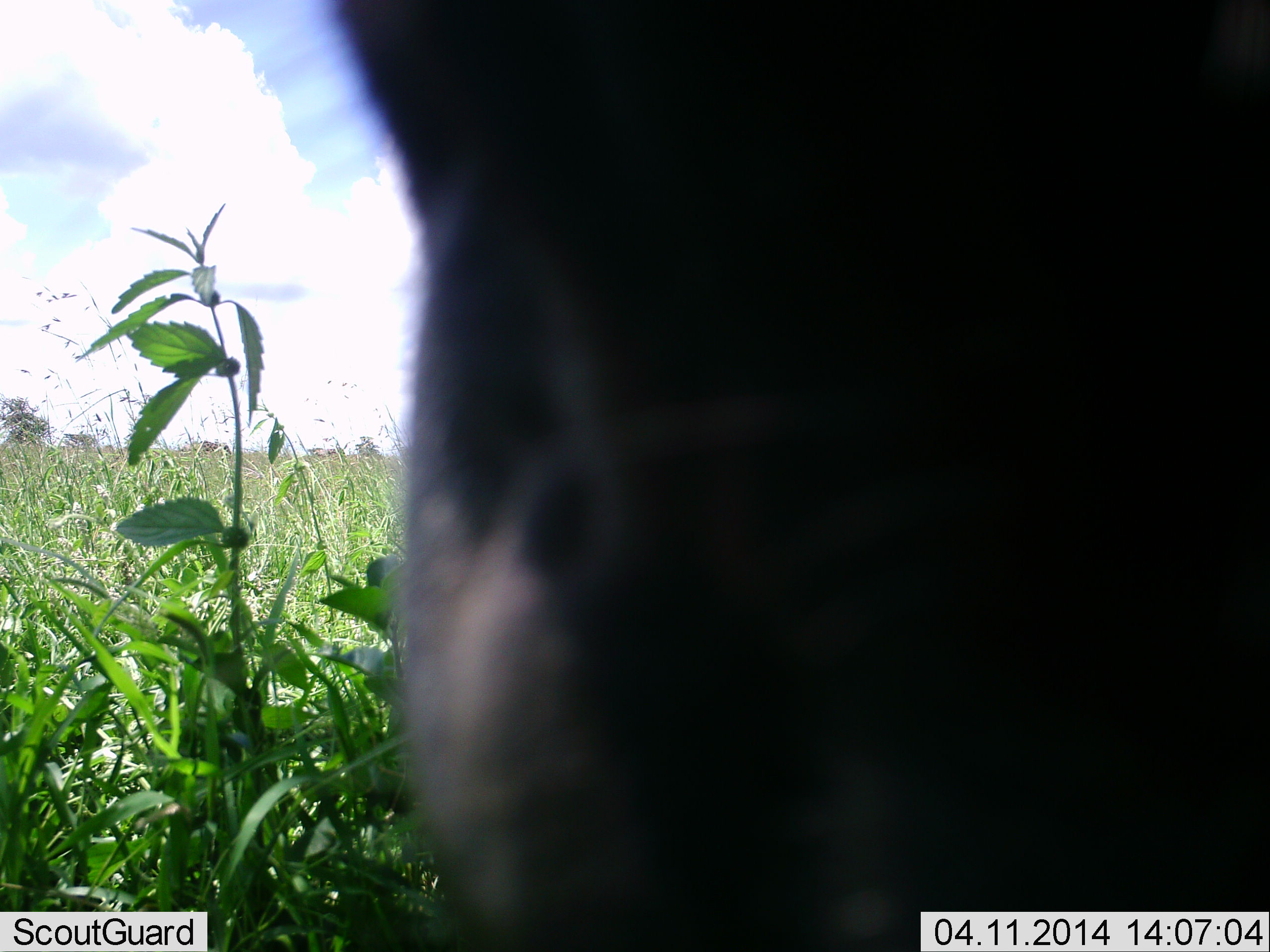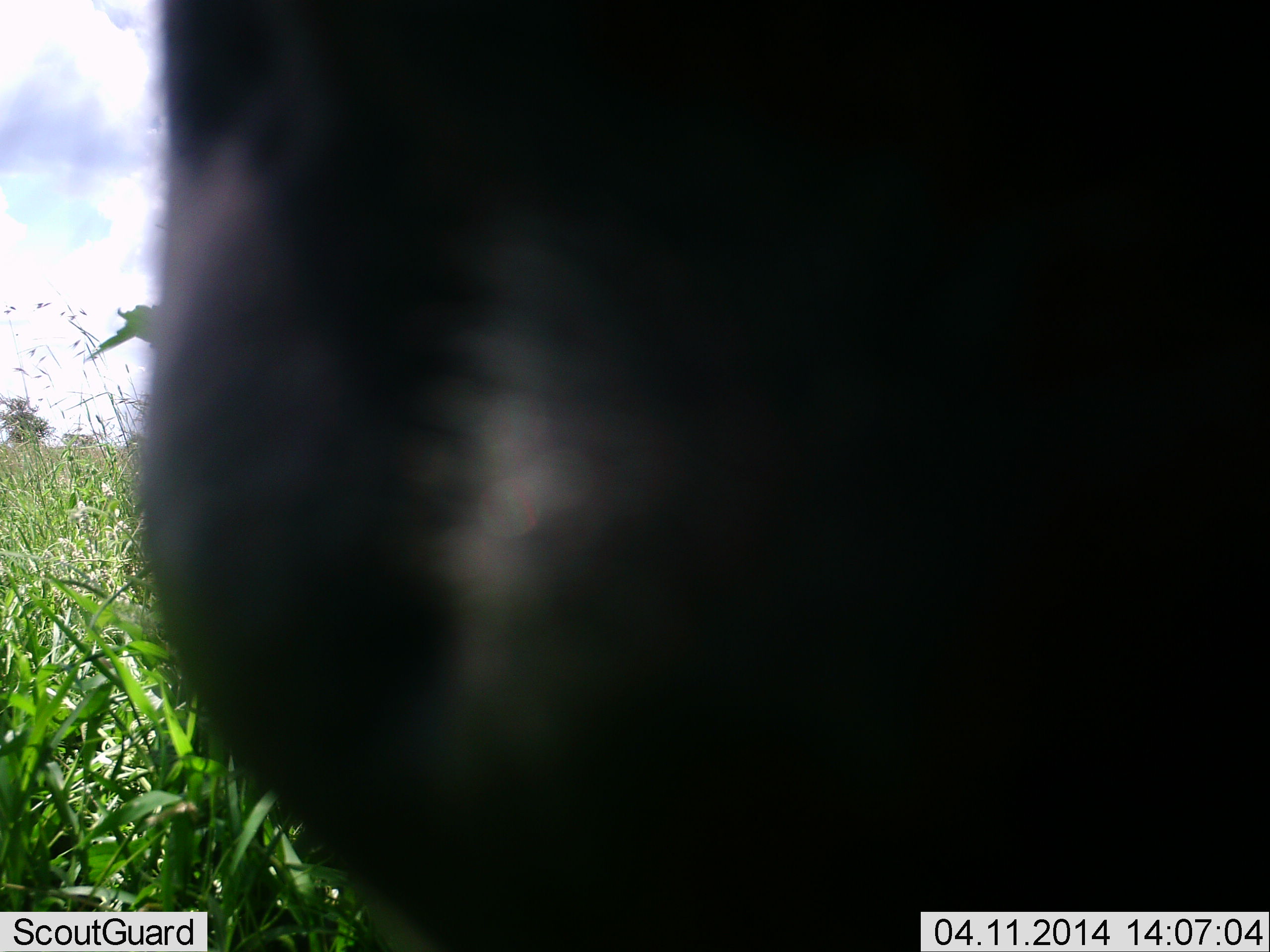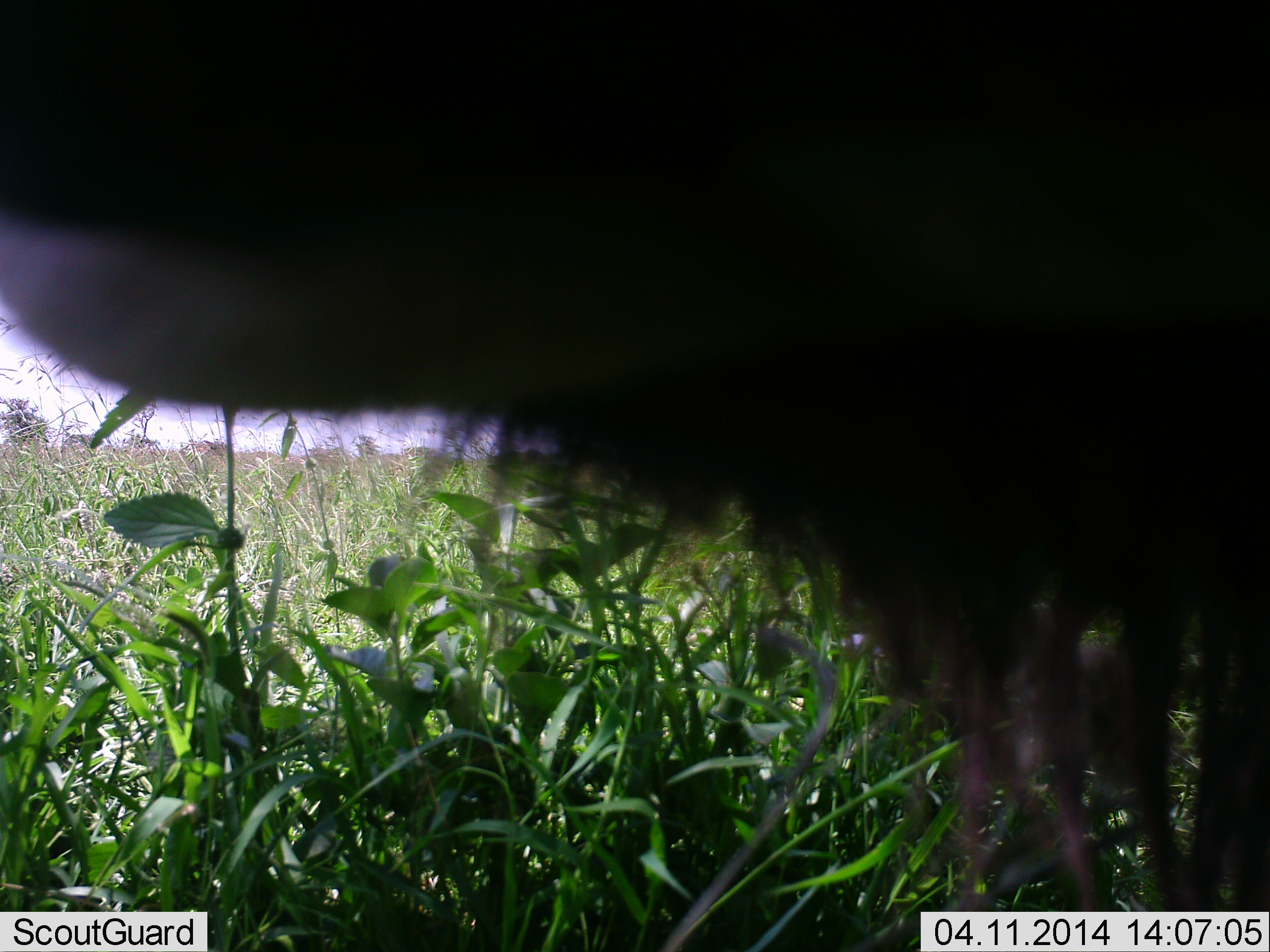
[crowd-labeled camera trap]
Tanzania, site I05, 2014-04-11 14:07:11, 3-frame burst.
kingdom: Animalia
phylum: Chordata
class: Mammalia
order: Artiodactyla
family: Bovidae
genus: Connochaetes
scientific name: Connochaetes taurinus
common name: blue wildebeest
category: wildebeest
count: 1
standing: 52%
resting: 4%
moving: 20%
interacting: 16%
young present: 0%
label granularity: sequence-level